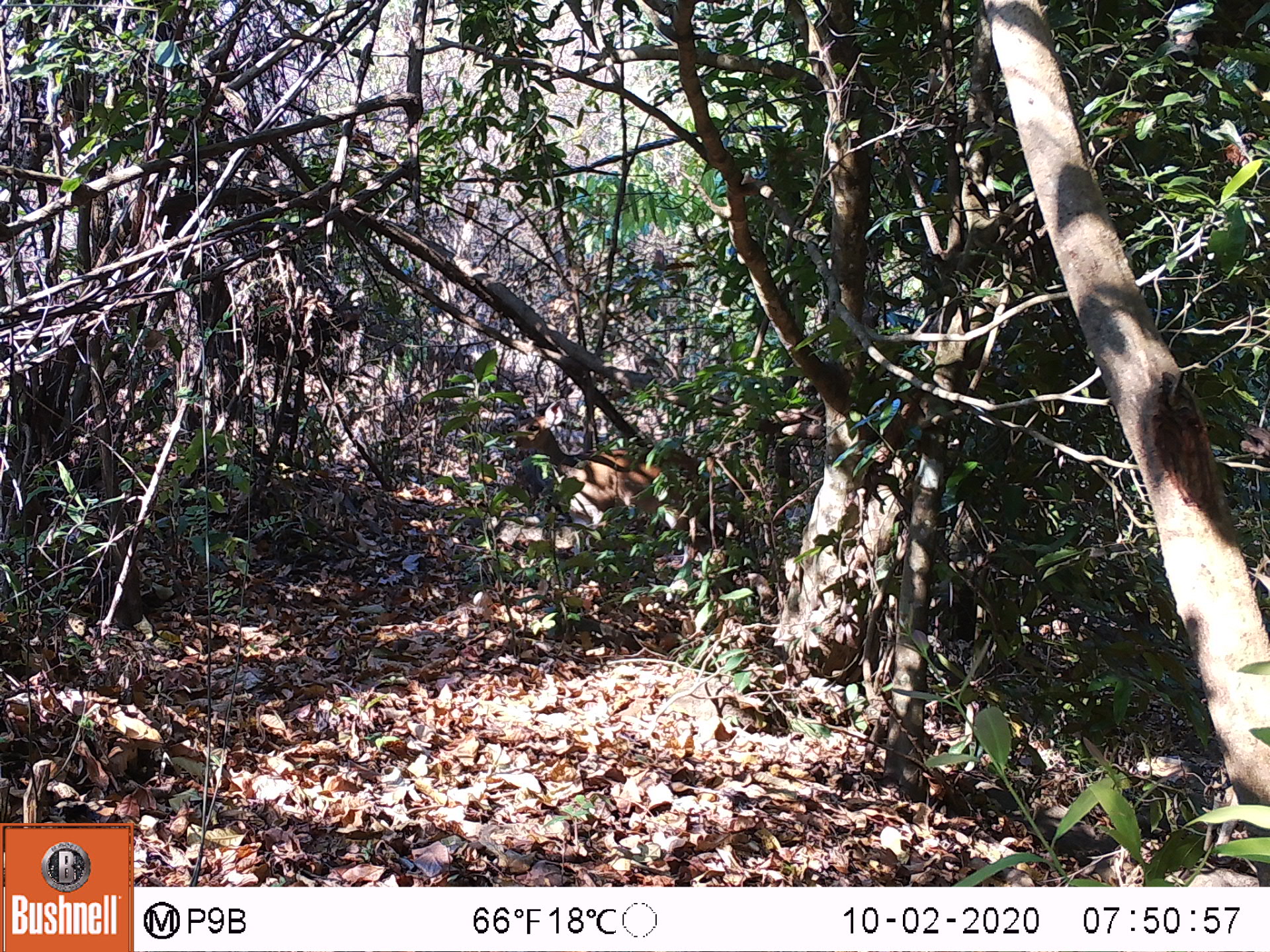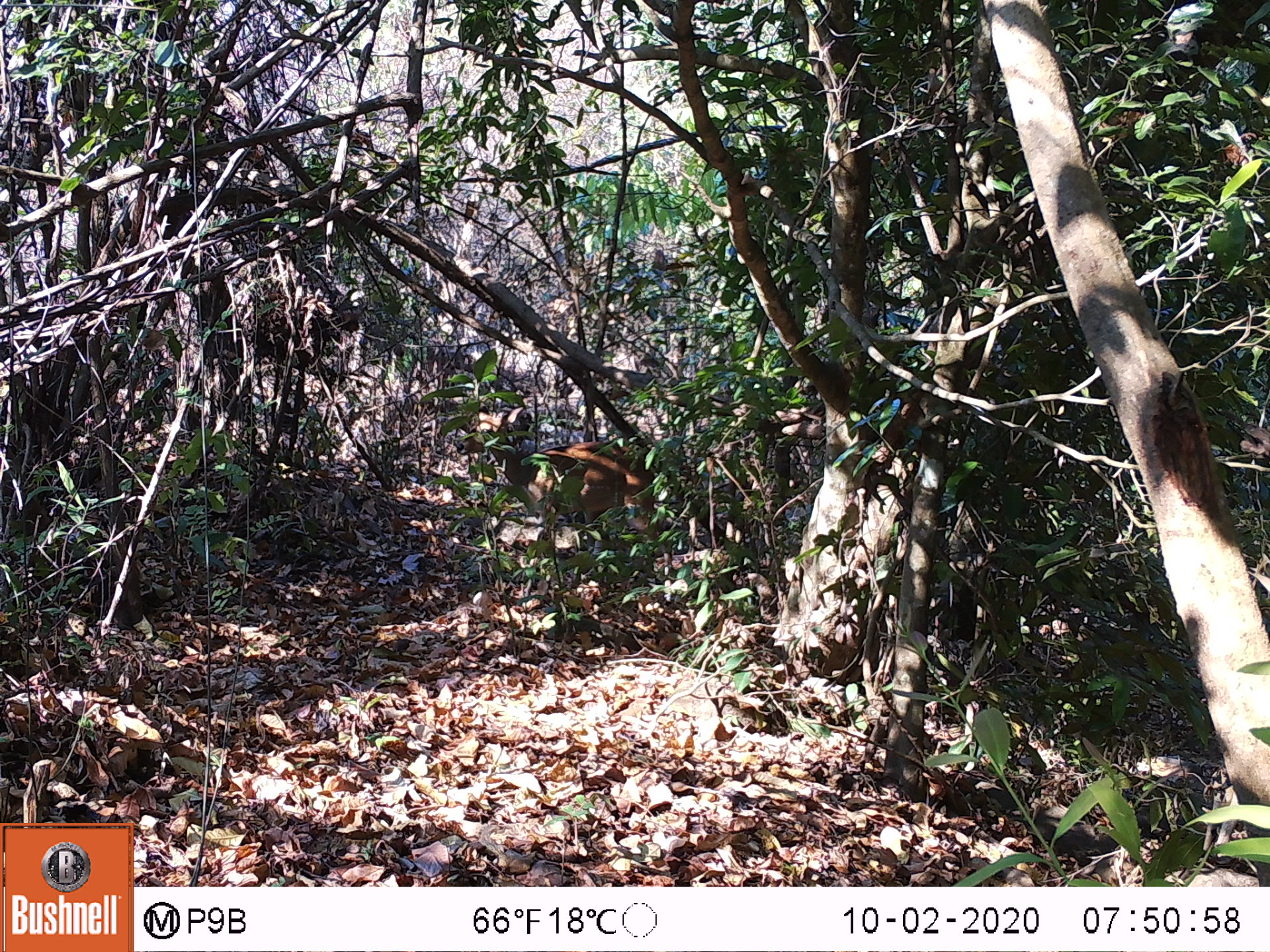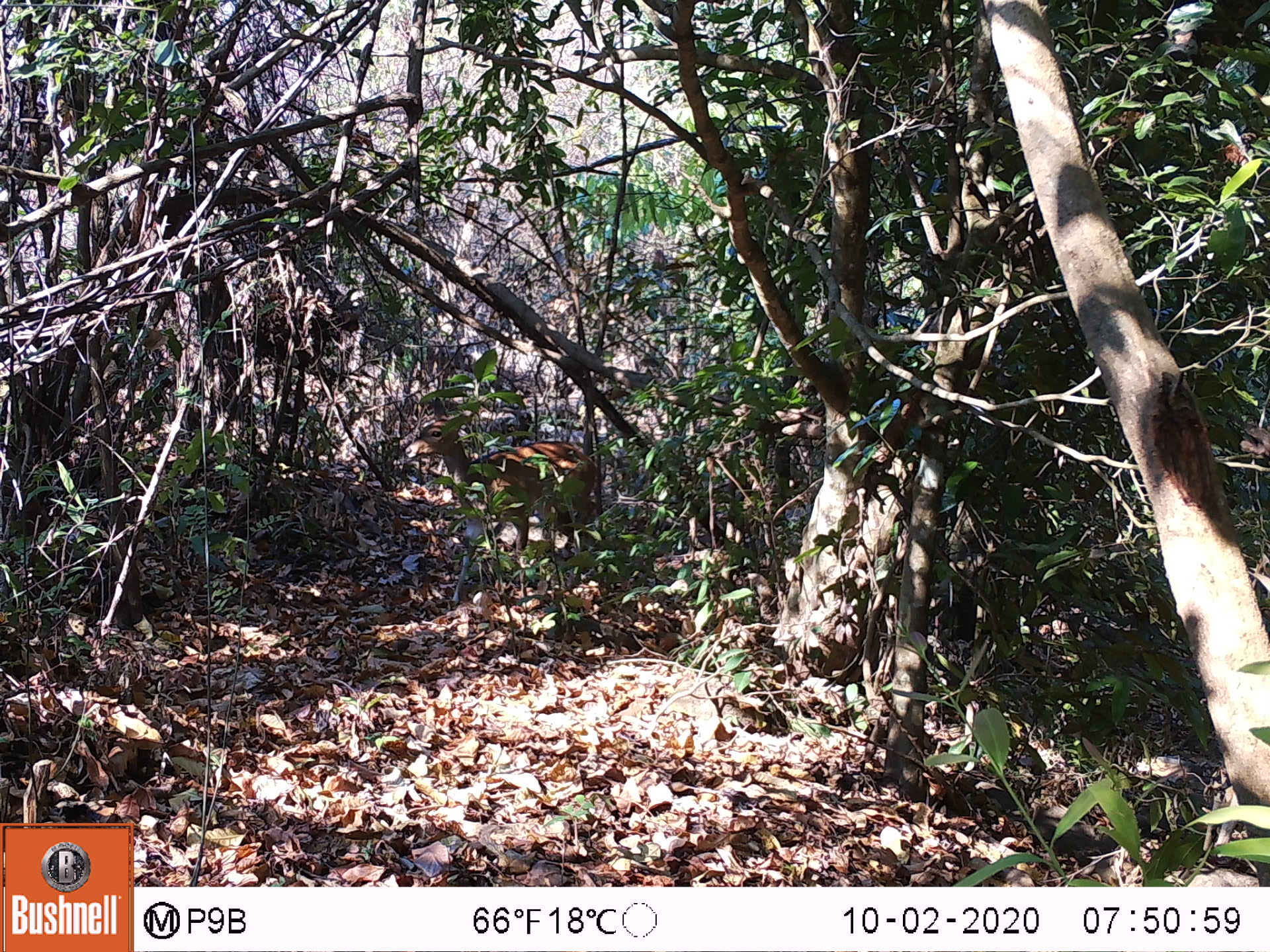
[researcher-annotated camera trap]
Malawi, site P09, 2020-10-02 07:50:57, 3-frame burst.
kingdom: Animalia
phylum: Chordata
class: Mammalia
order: Artiodactyla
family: Bovidae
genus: Tragelaphus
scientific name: Tragelaphus sylvaticus sylvaticus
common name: cape bushbuck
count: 1